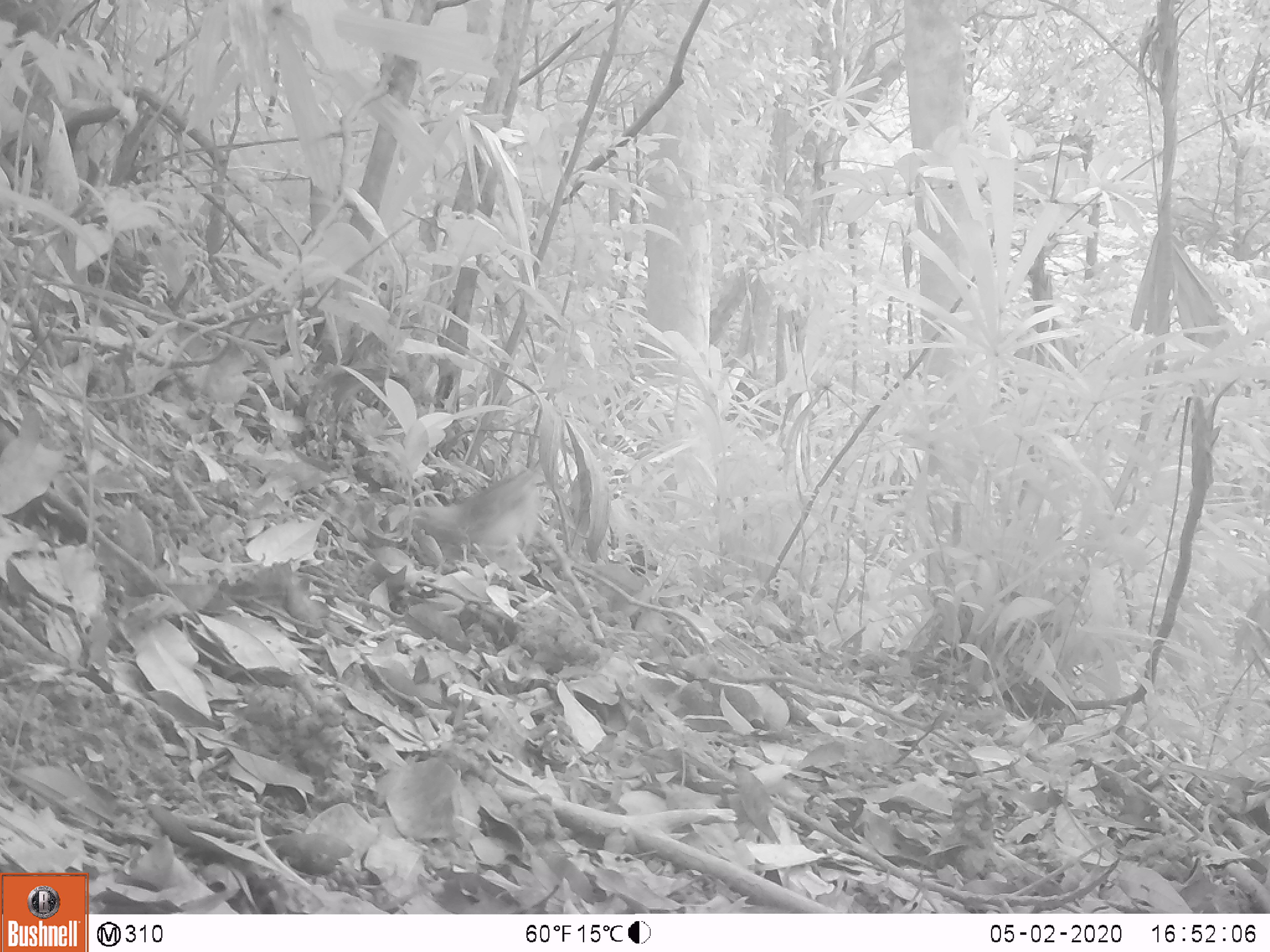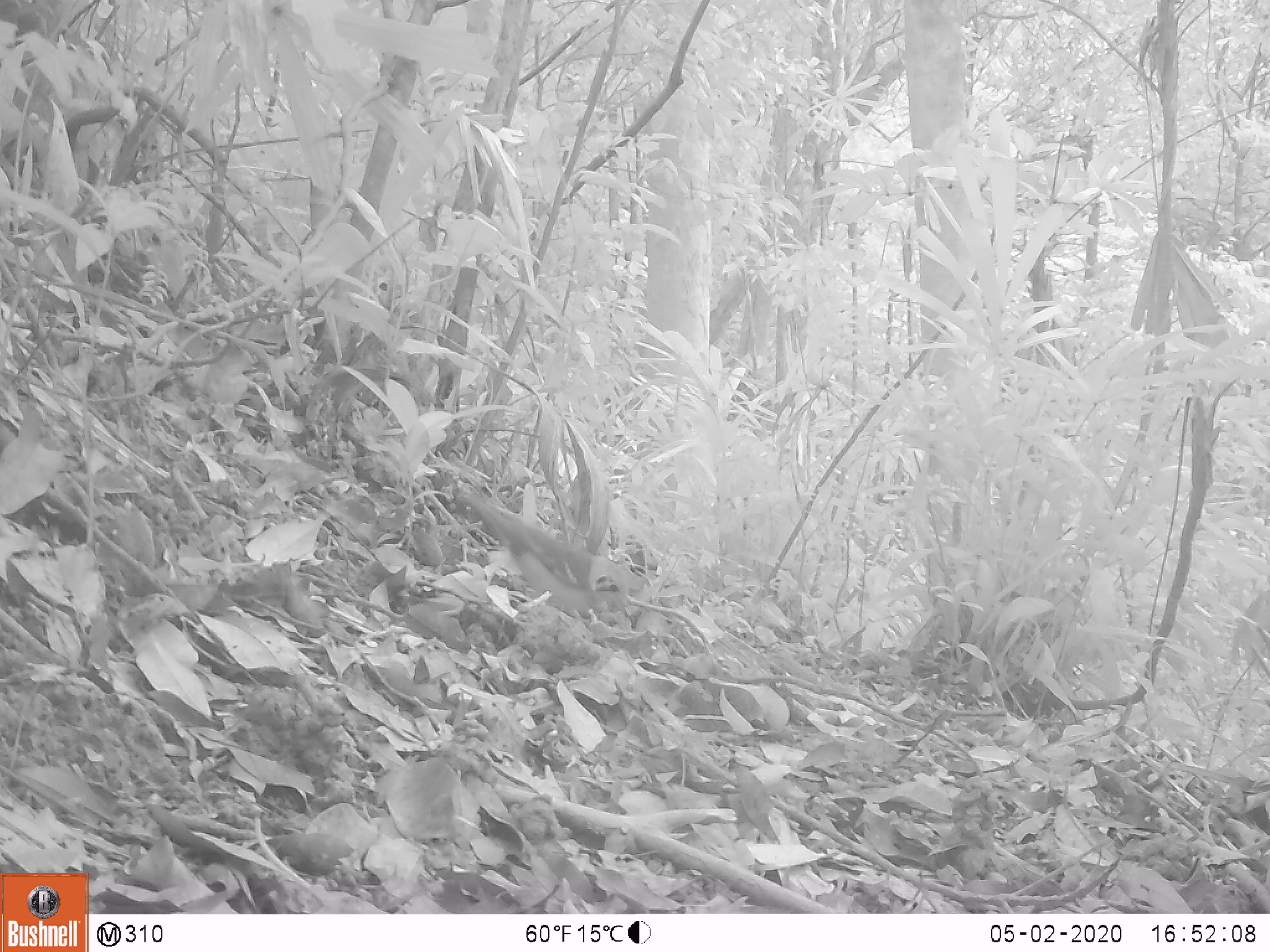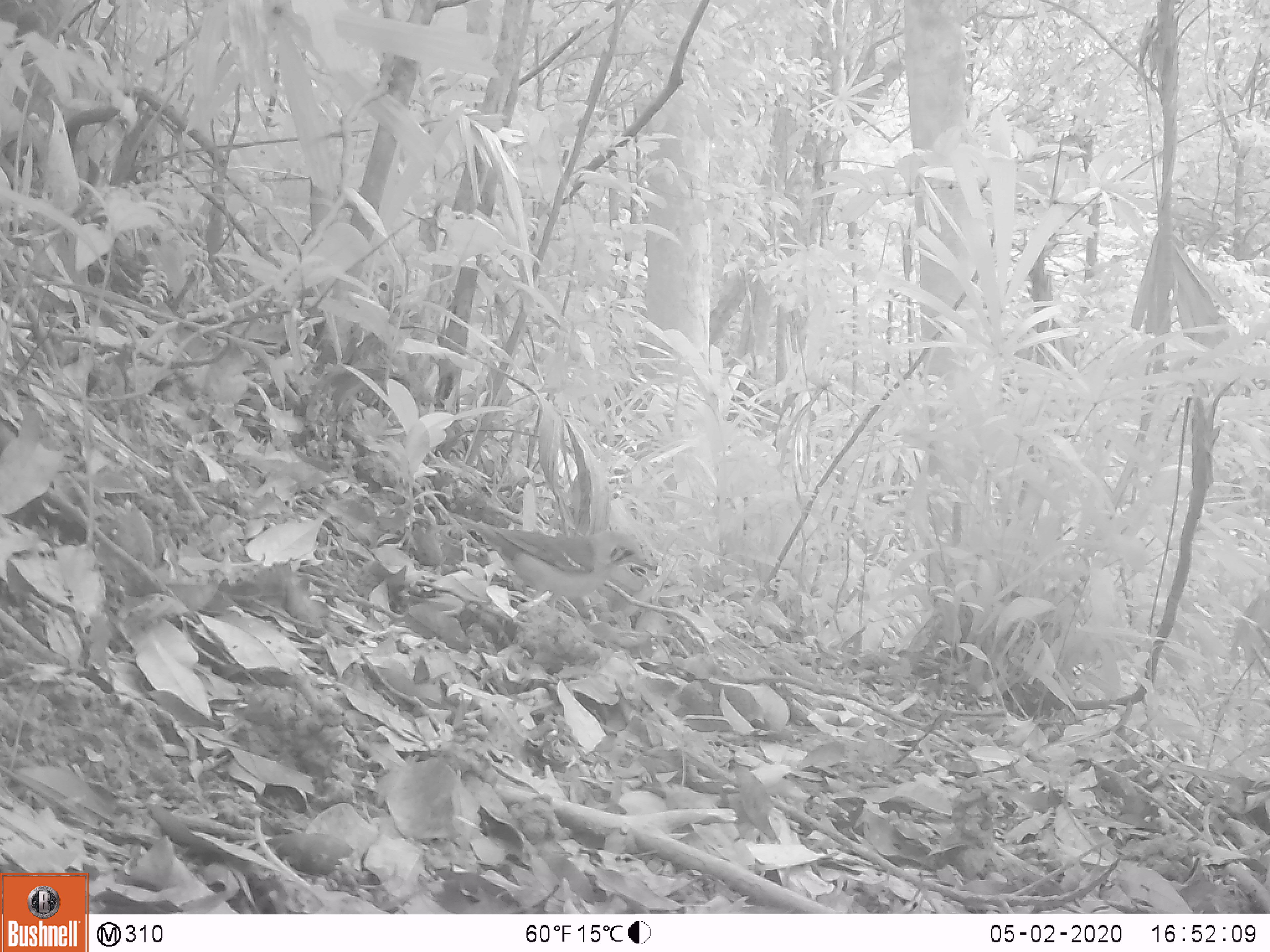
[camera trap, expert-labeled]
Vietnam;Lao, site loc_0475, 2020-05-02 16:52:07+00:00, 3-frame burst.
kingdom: Animalia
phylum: Chordata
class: Aves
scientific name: Aves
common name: bird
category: unidentified bird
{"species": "unidentified bird (bird) (Aves)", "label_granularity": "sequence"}